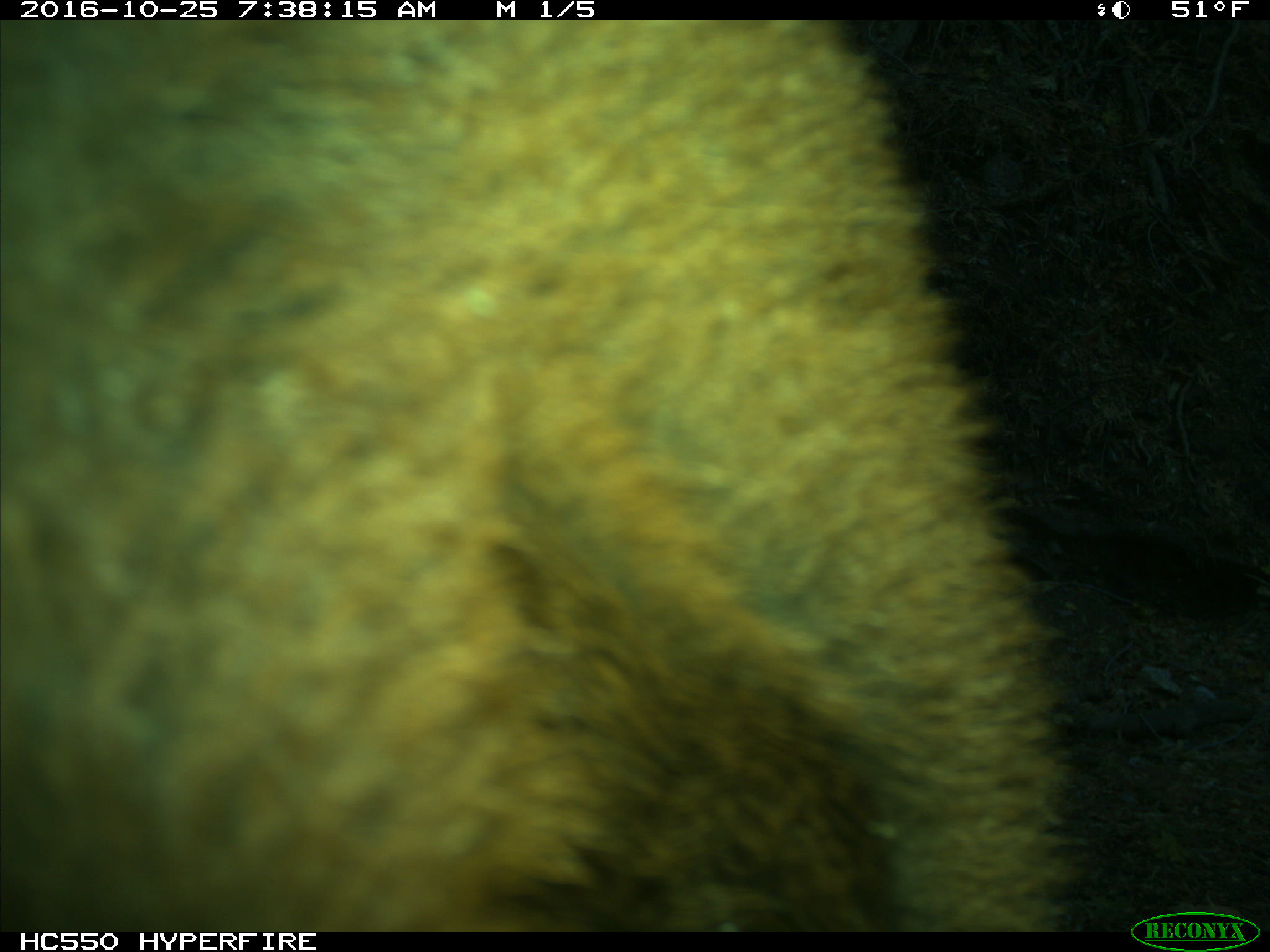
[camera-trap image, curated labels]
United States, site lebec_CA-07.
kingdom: Animalia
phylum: Chordata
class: Mammalia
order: Artiodactyla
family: Bovidae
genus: Bos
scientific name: Bos taurus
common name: domestic cow